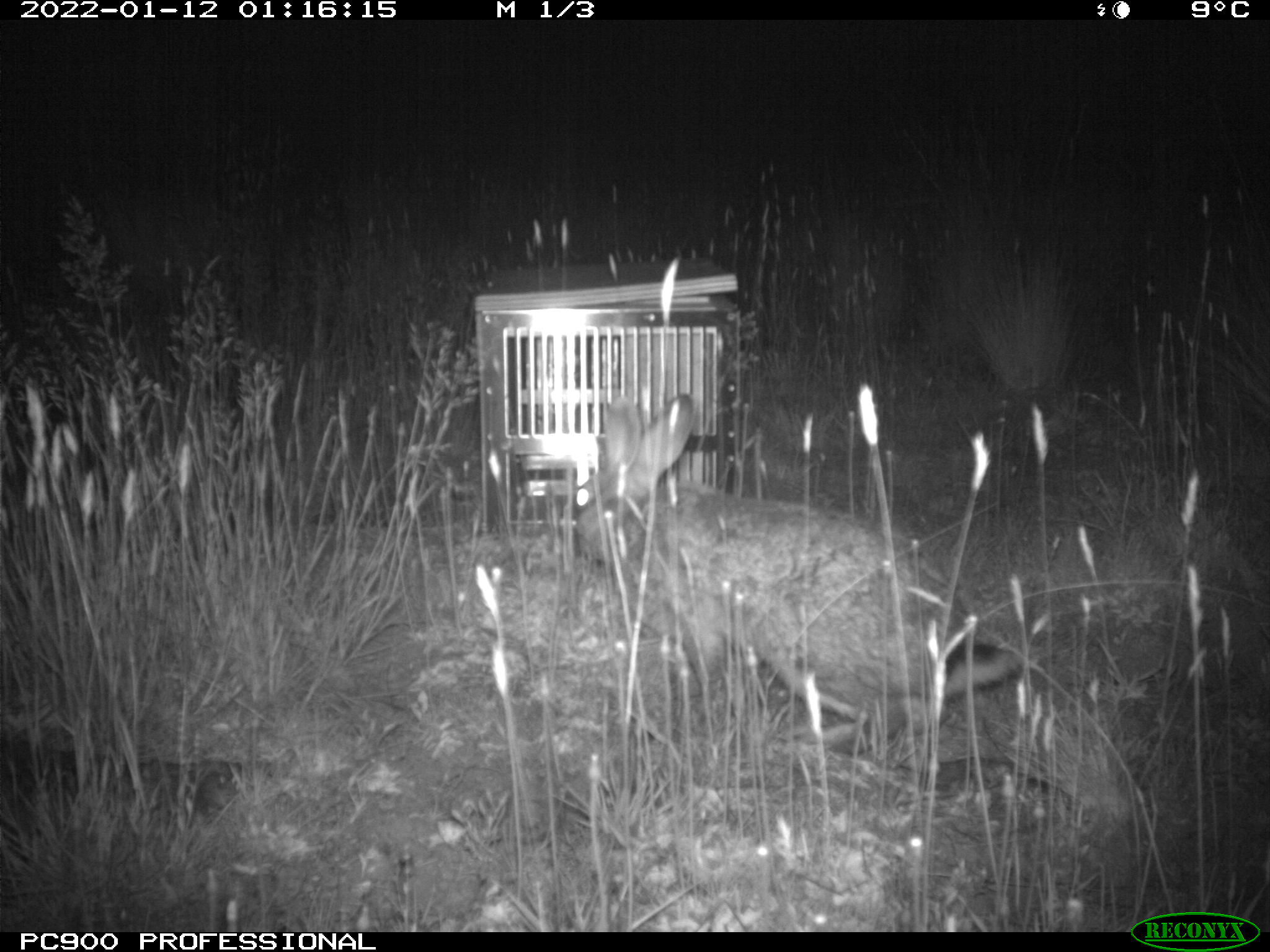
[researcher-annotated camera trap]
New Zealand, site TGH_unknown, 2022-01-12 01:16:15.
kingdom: Animalia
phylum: Chordata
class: Mammalia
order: Lagomorpha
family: Leporidae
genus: Oryctolagus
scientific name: Oryctolagus cuniculus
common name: european rabbit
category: rabbit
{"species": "rabbit (european rabbit) (Oryctolagus cuniculus)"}